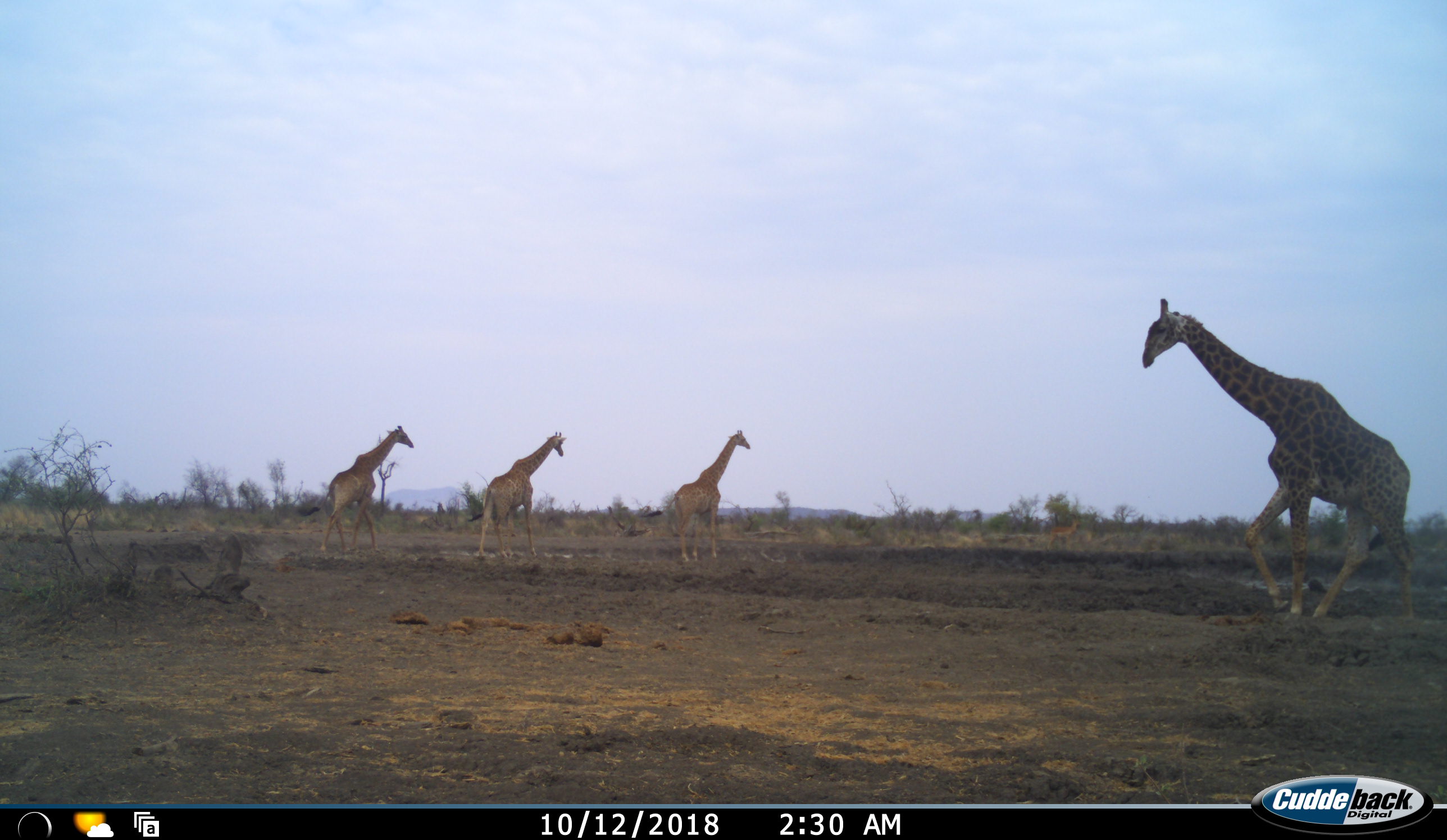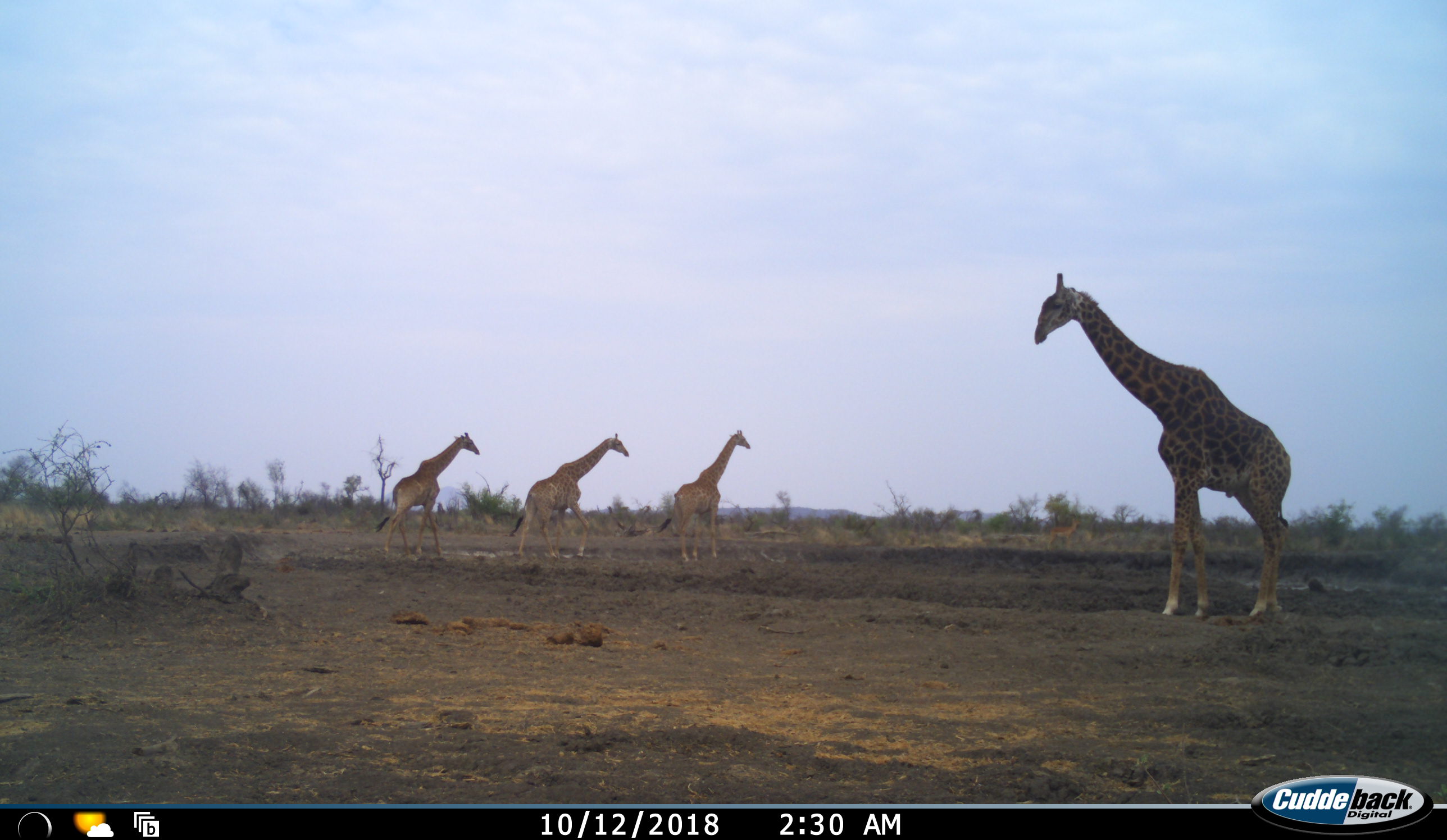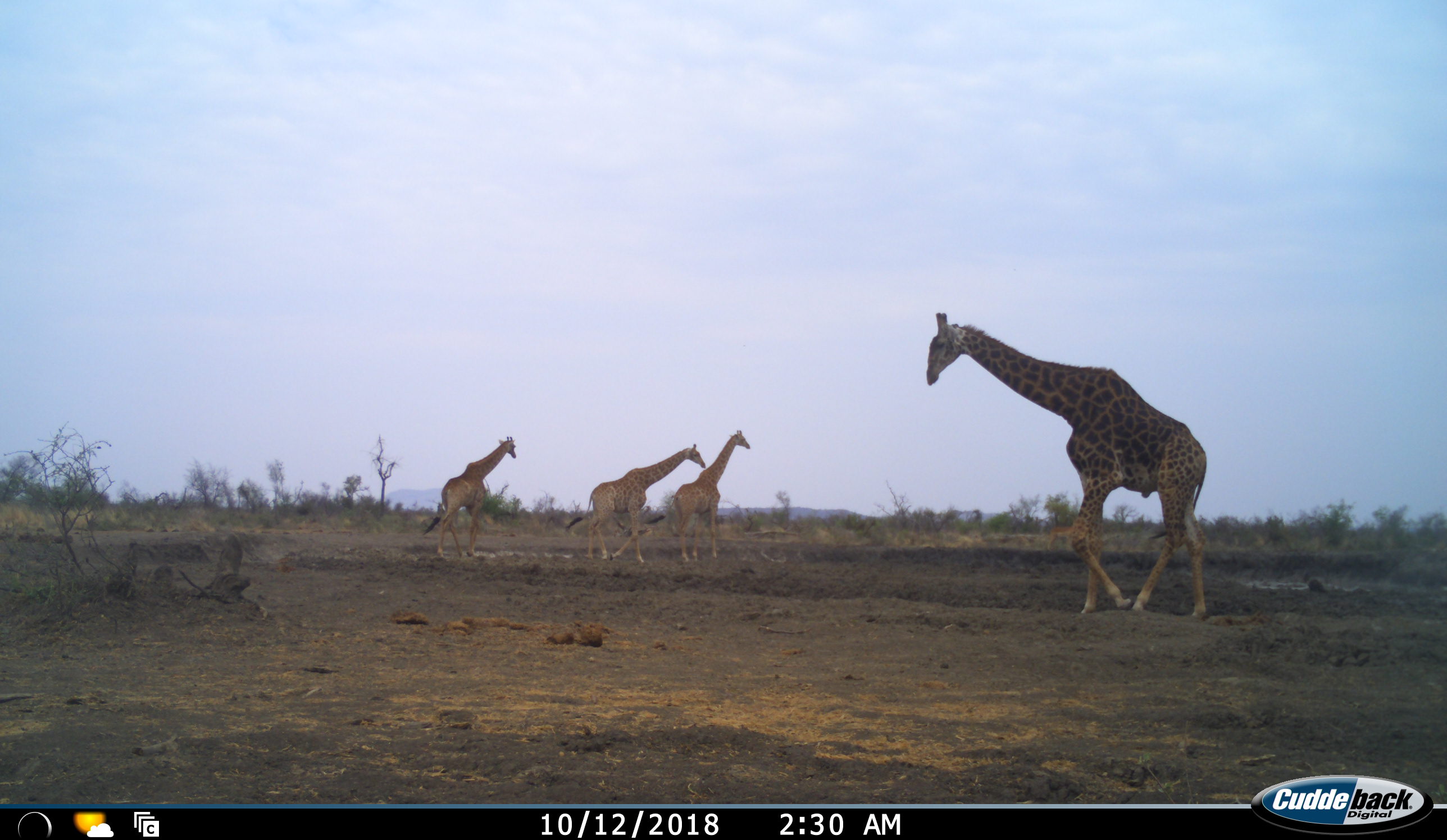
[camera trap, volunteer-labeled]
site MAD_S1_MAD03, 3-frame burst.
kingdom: Animalia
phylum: Chordata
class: Mammalia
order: Artiodactyla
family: Giraffidae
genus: Giraffa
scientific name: Giraffa camelopardalis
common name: giraffe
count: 4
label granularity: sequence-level